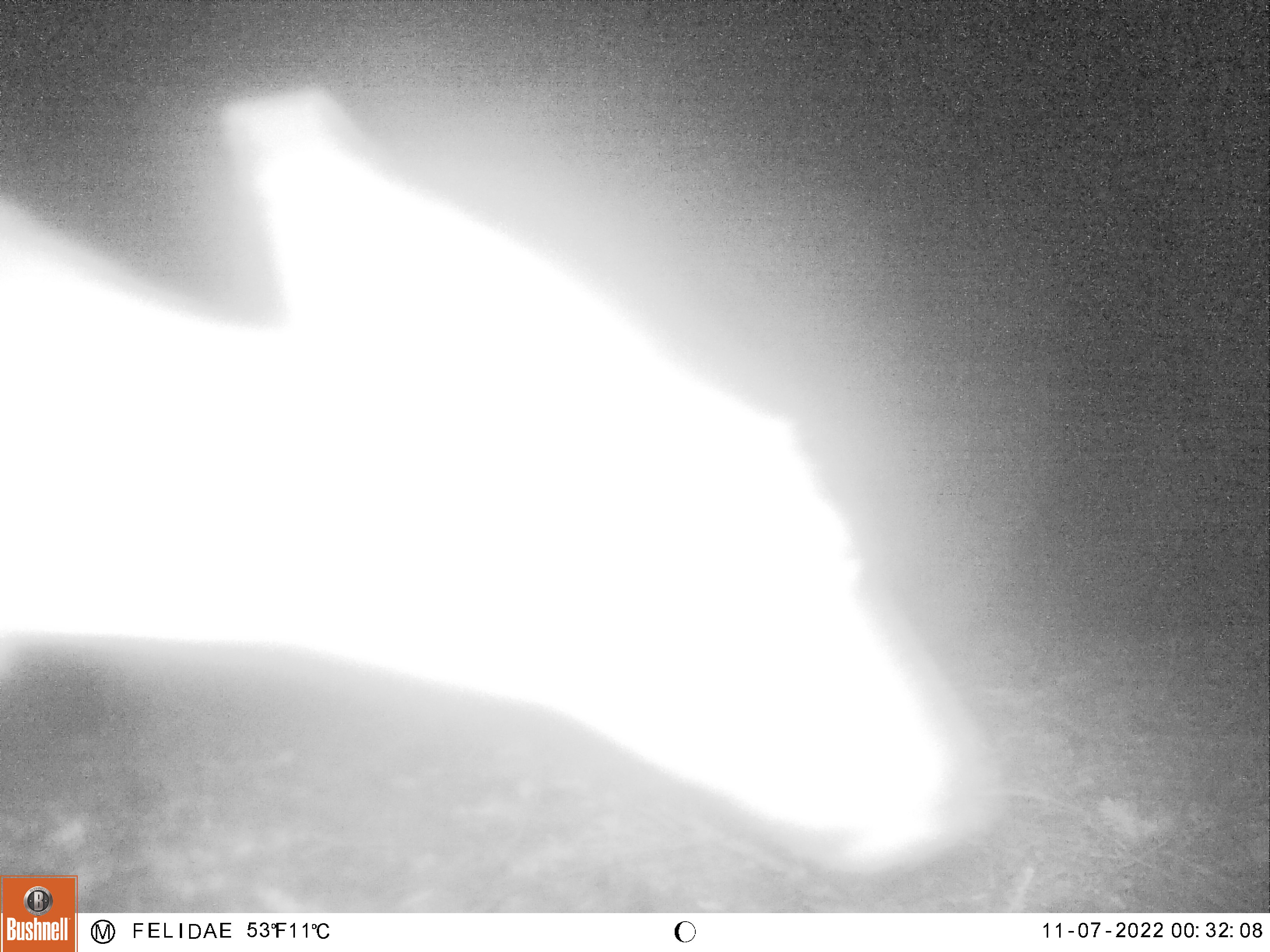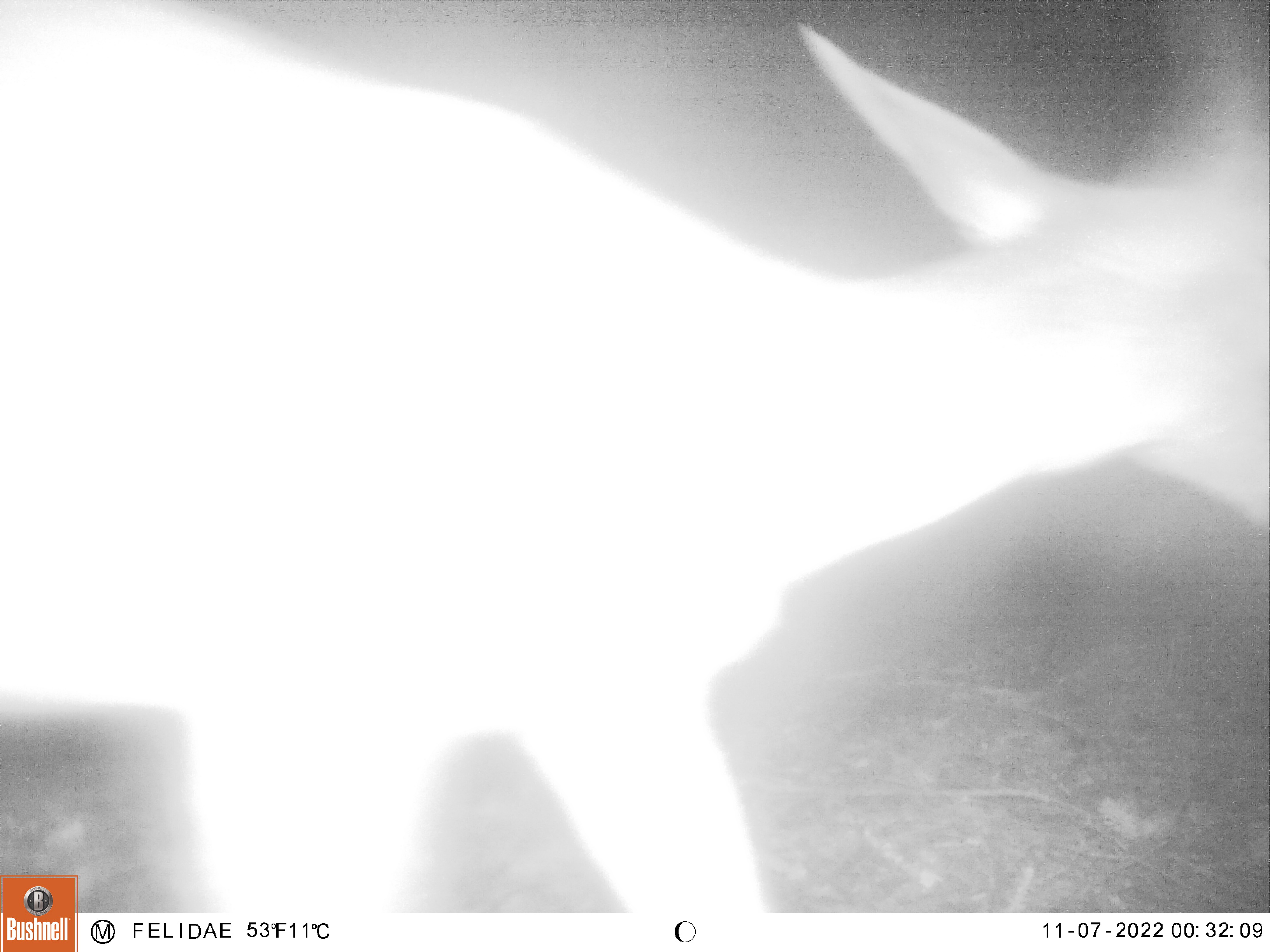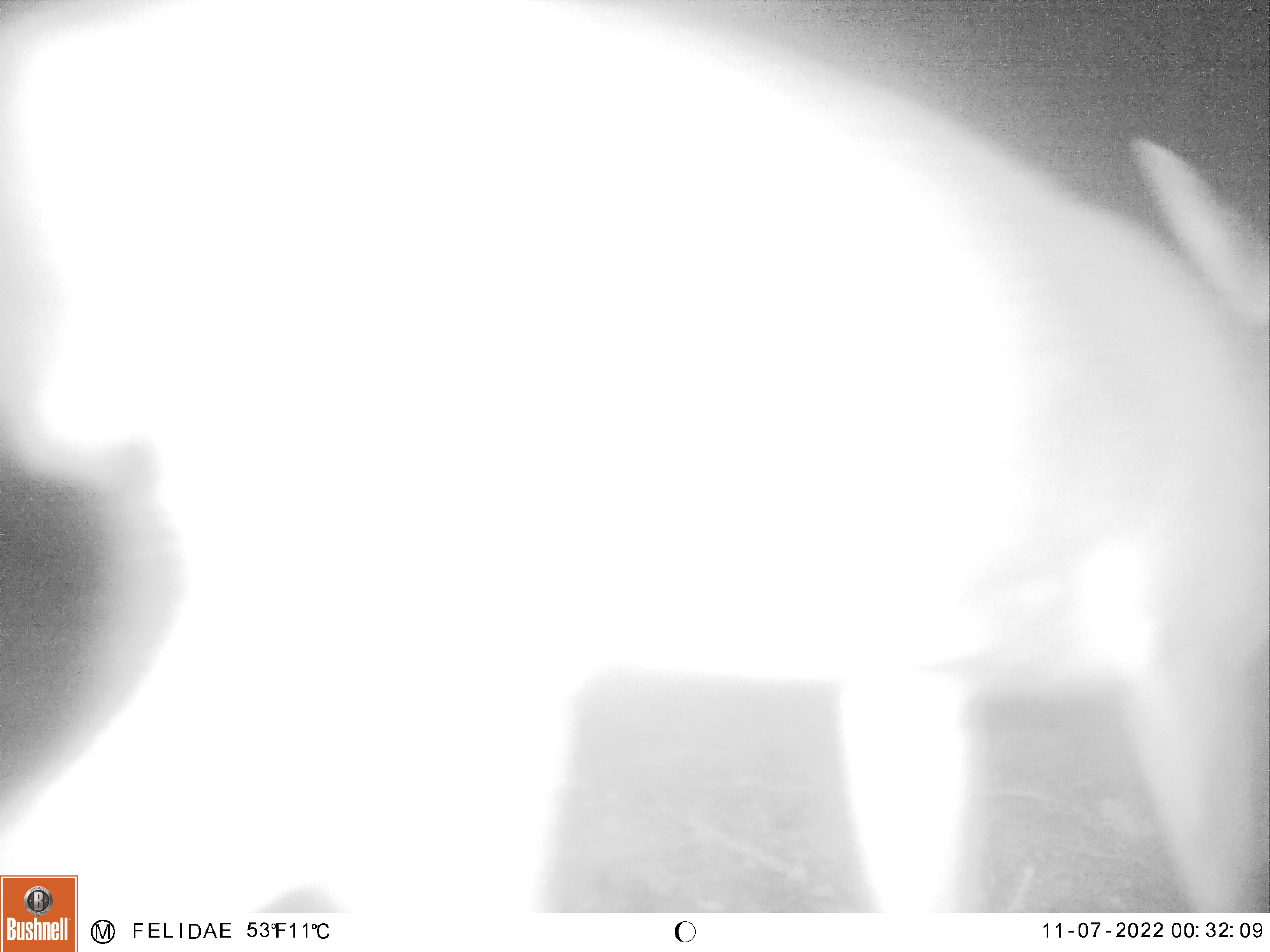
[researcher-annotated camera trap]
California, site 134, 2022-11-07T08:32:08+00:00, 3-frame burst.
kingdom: Animalia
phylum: Chordata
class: Mammalia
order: Artiodactyla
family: Cervidae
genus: Odocoileus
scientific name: Odocoileus hemionus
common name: mule deer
Mule deer (Odocoileus hemionus).